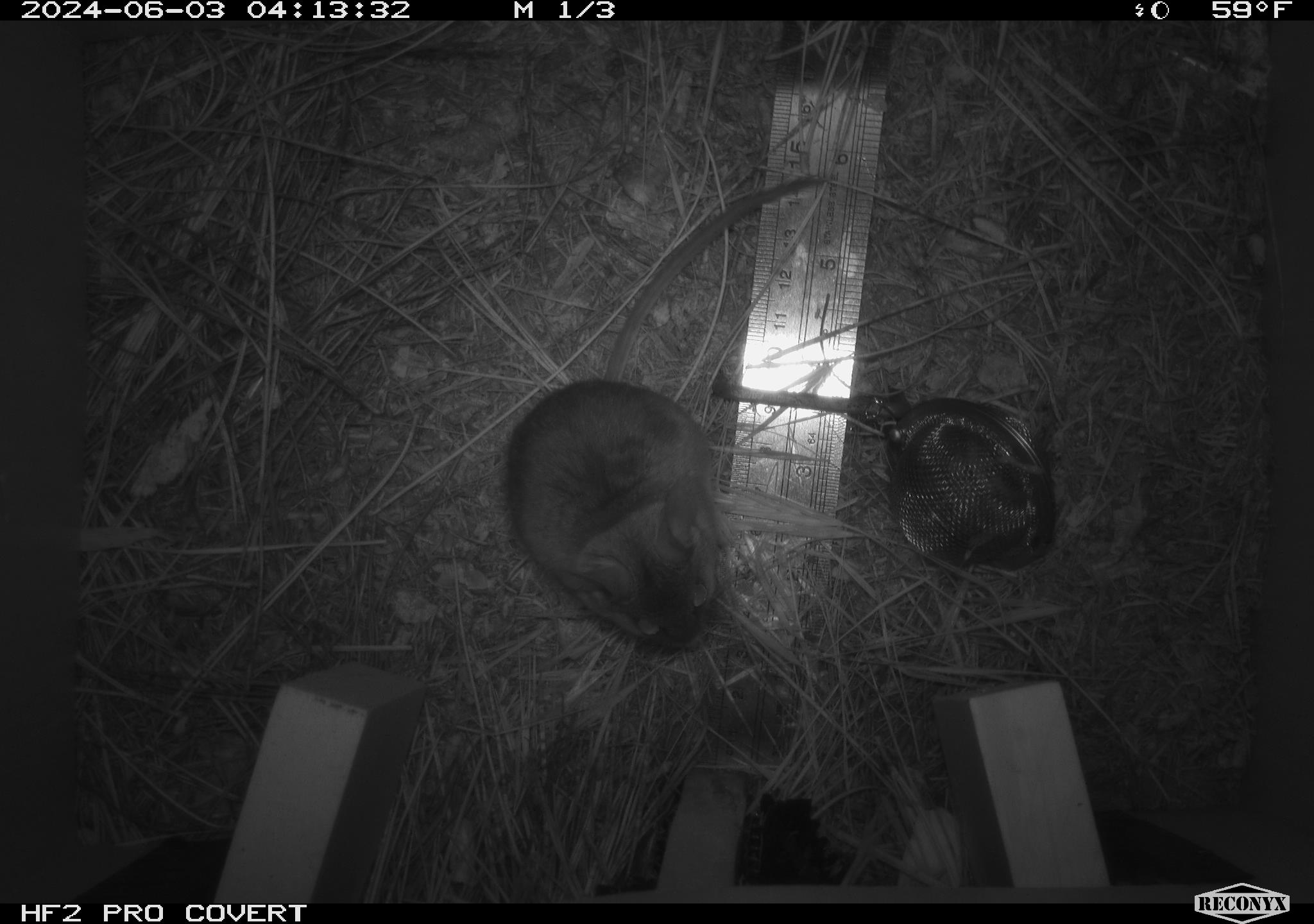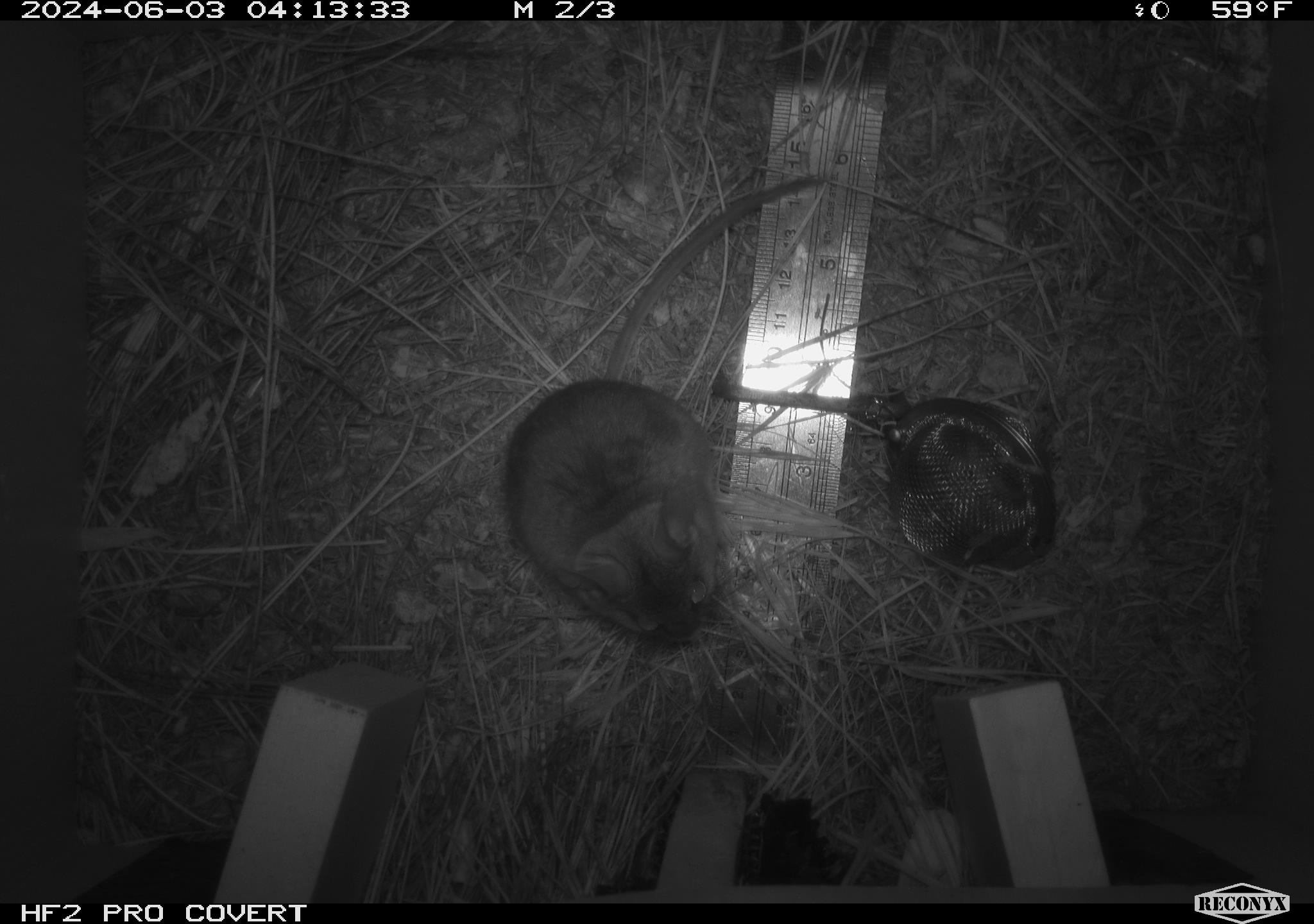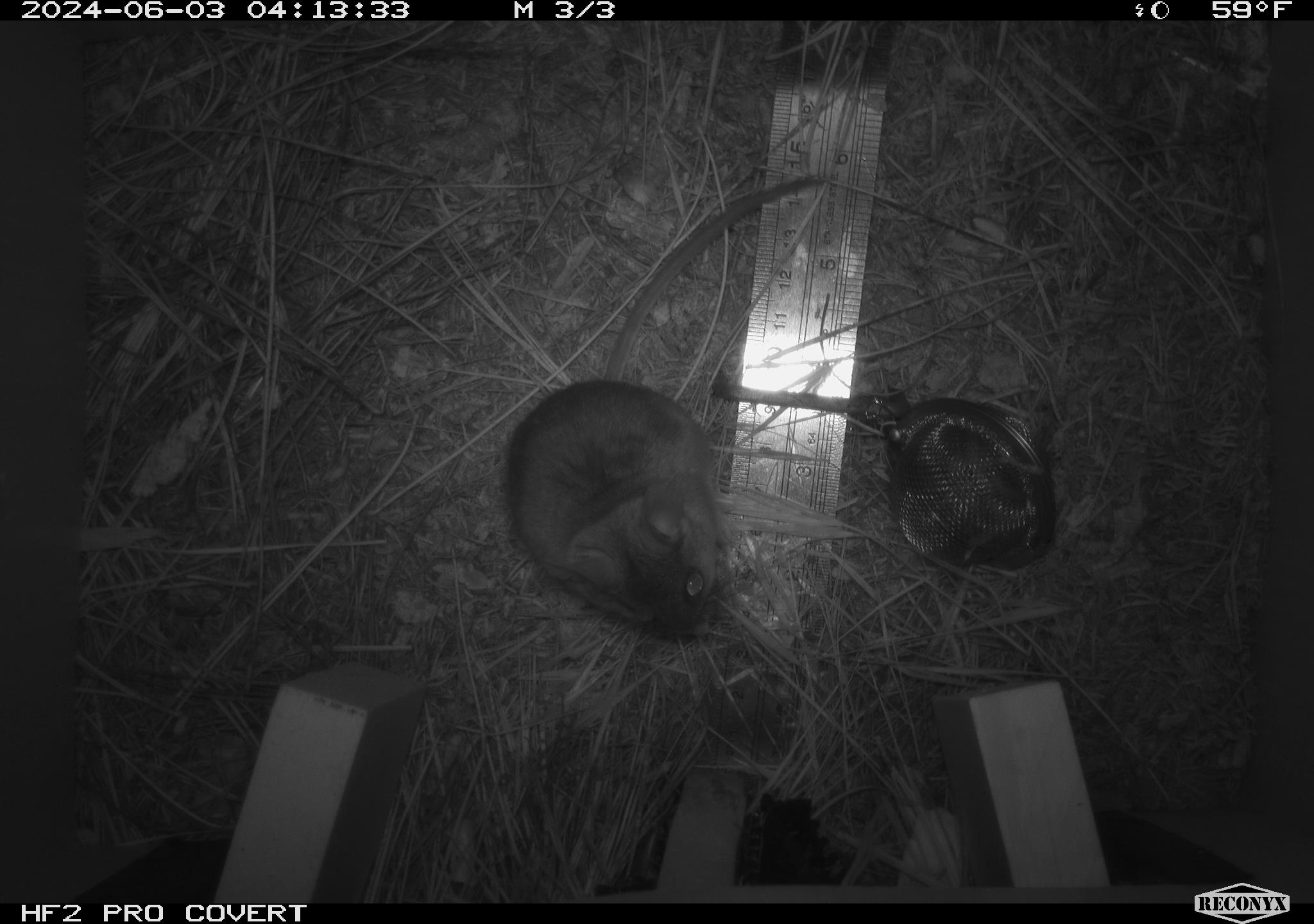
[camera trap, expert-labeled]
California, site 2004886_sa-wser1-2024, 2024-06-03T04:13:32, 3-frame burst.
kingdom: Animalia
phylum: Chordata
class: Mammalia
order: Rodentia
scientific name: Rodentia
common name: mouse species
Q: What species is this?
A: Mouse species (Rodentia).